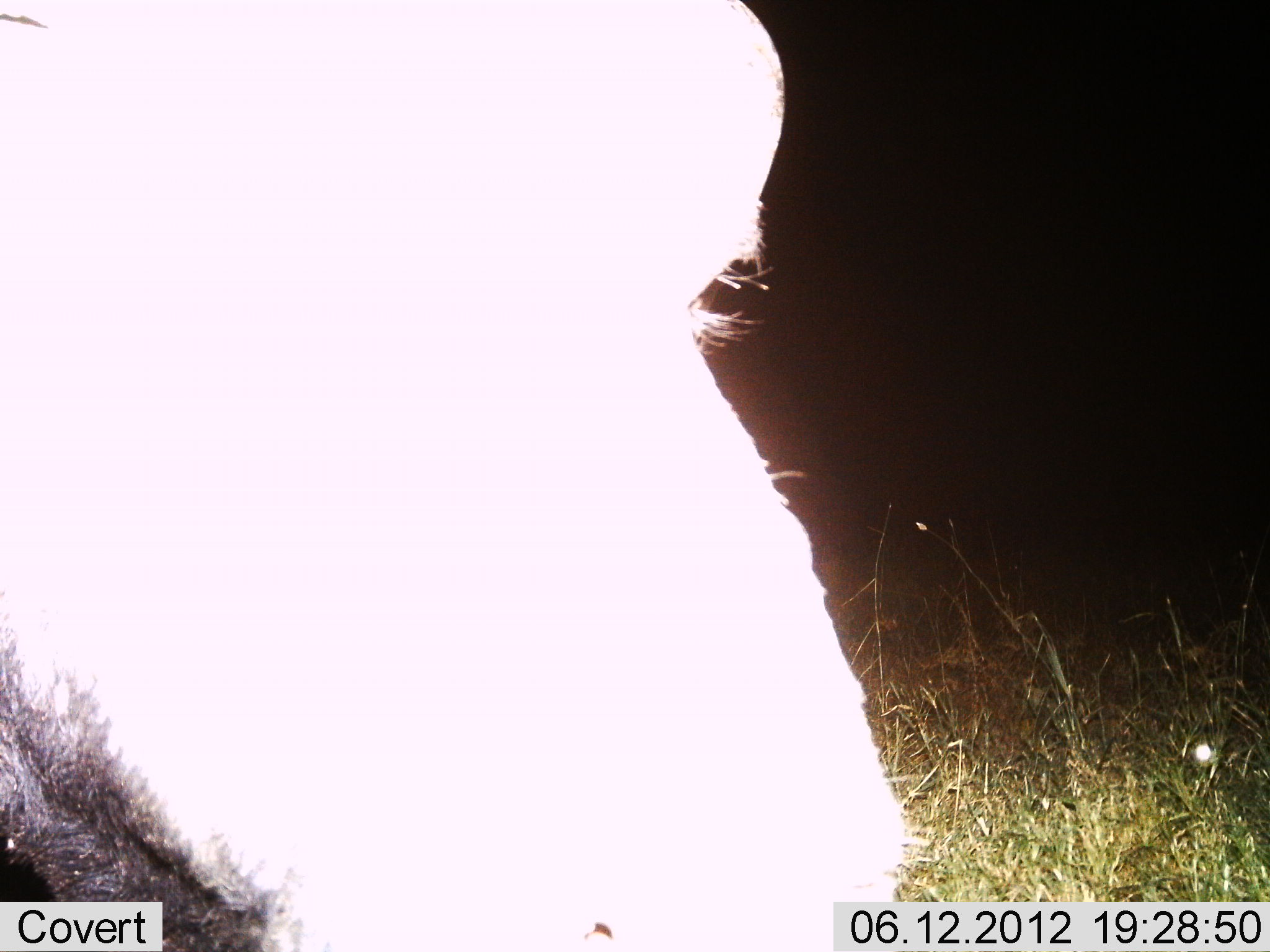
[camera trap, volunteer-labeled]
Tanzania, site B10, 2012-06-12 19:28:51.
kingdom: Animalia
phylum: Chordata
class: Mammalia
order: Artiodactyla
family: Bovidae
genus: Syncerus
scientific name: Syncerus caffer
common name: cape buffalo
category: buffalo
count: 1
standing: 80%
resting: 0%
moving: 0%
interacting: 0%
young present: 0%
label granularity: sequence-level